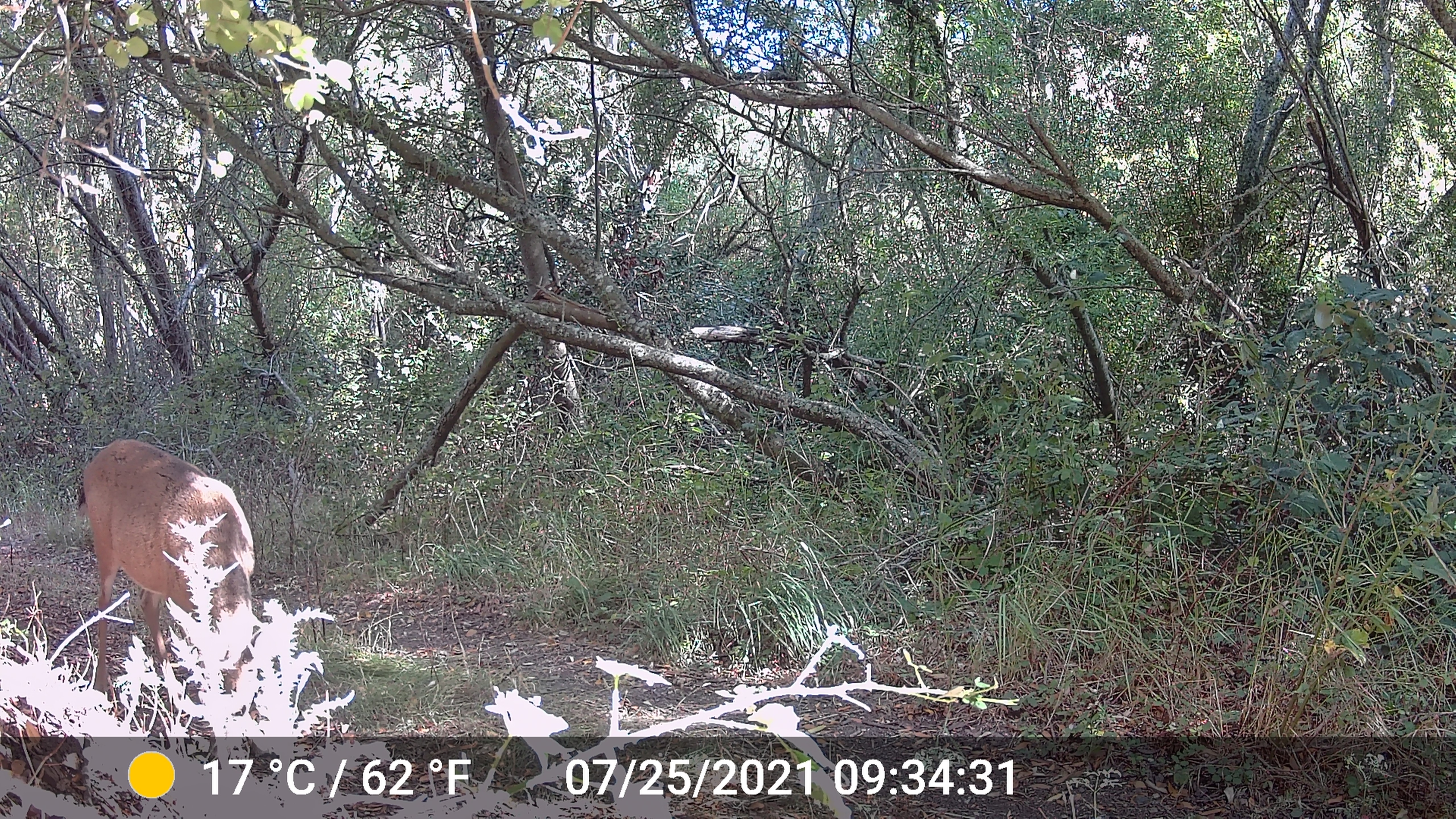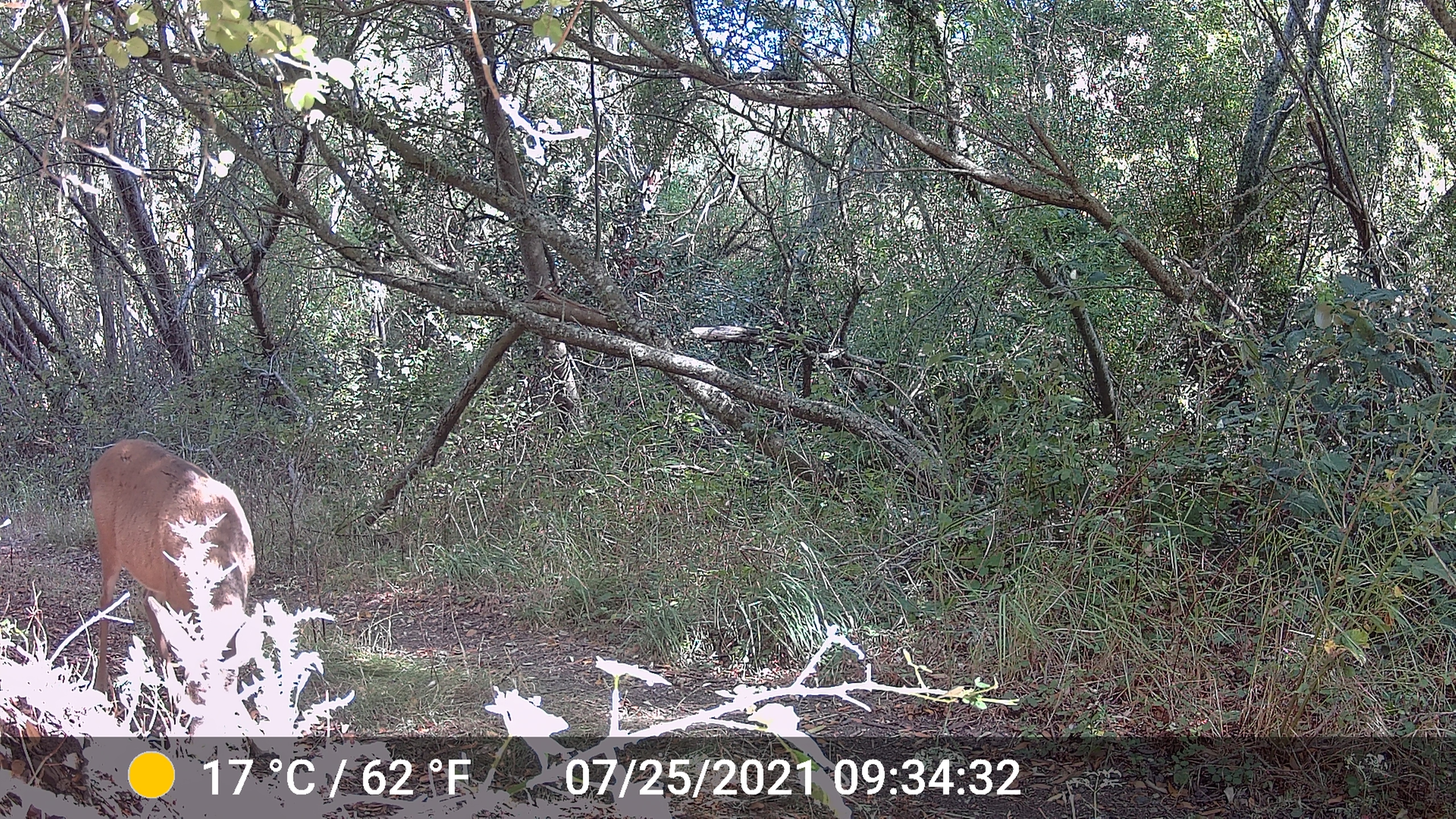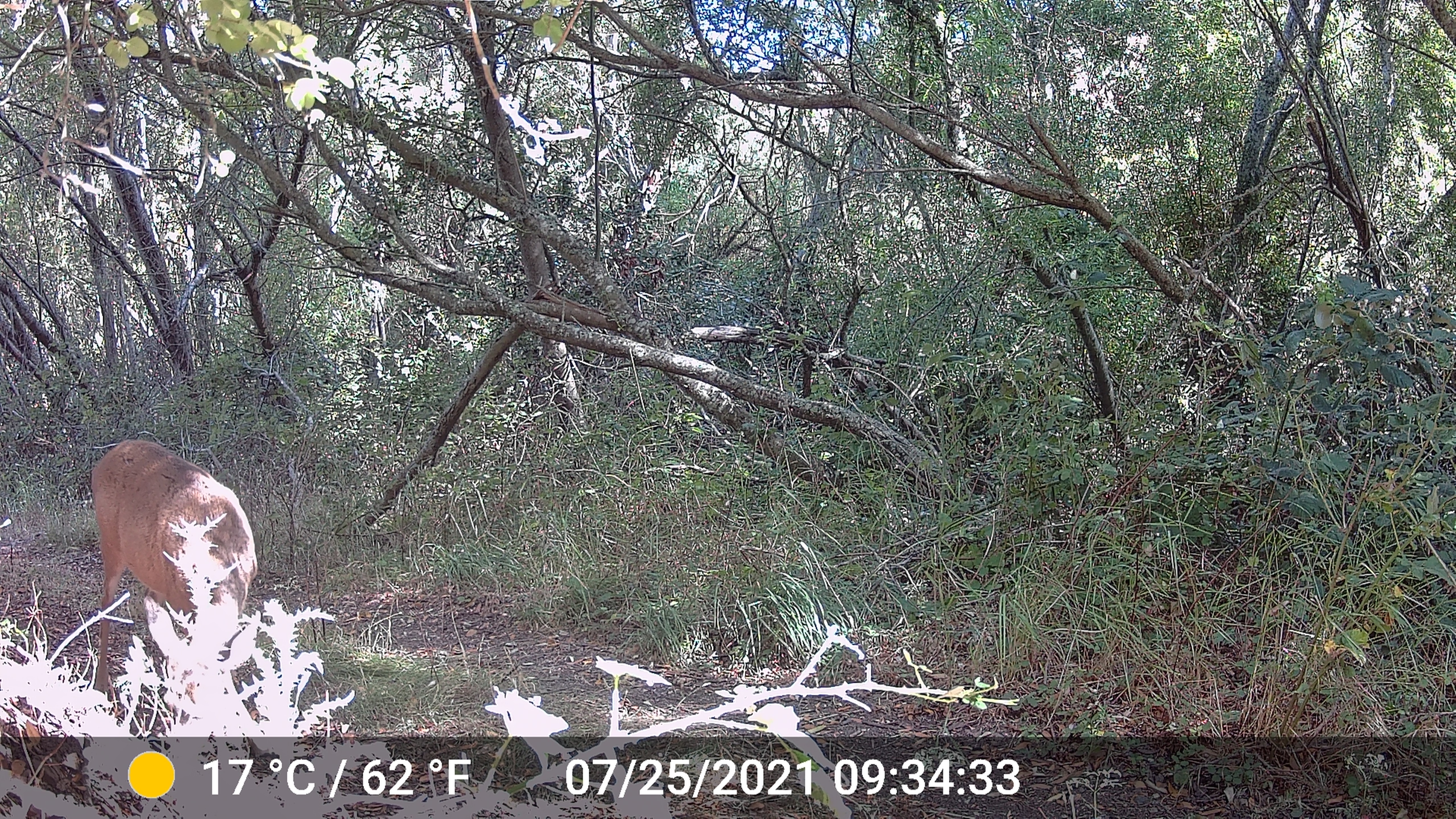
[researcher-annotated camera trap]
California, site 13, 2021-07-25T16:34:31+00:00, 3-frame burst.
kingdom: Animalia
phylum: Chordata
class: Mammalia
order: Artiodactyla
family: Cervidae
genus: Odocoileus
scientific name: Odocoileus hemionus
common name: mule deer